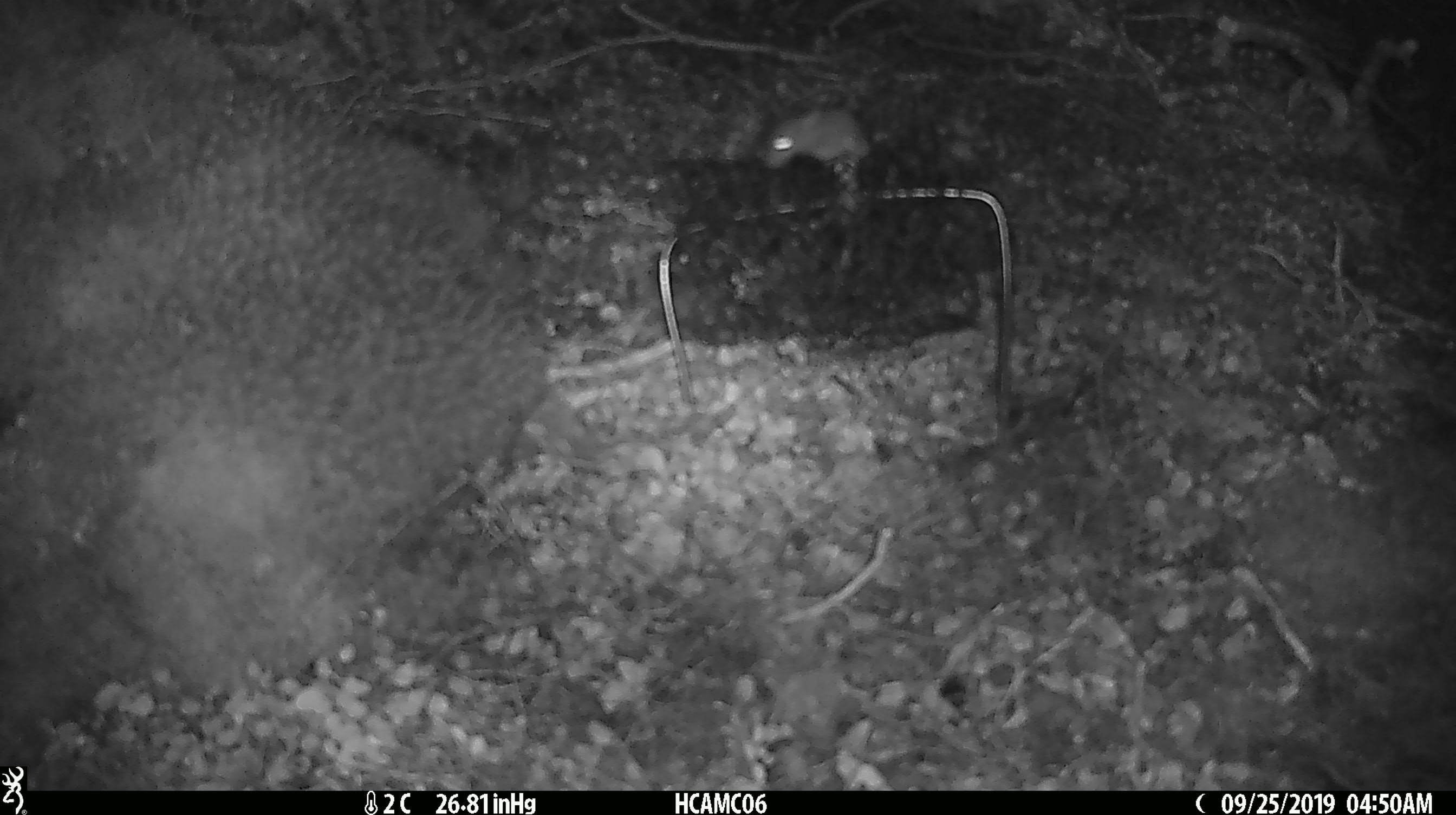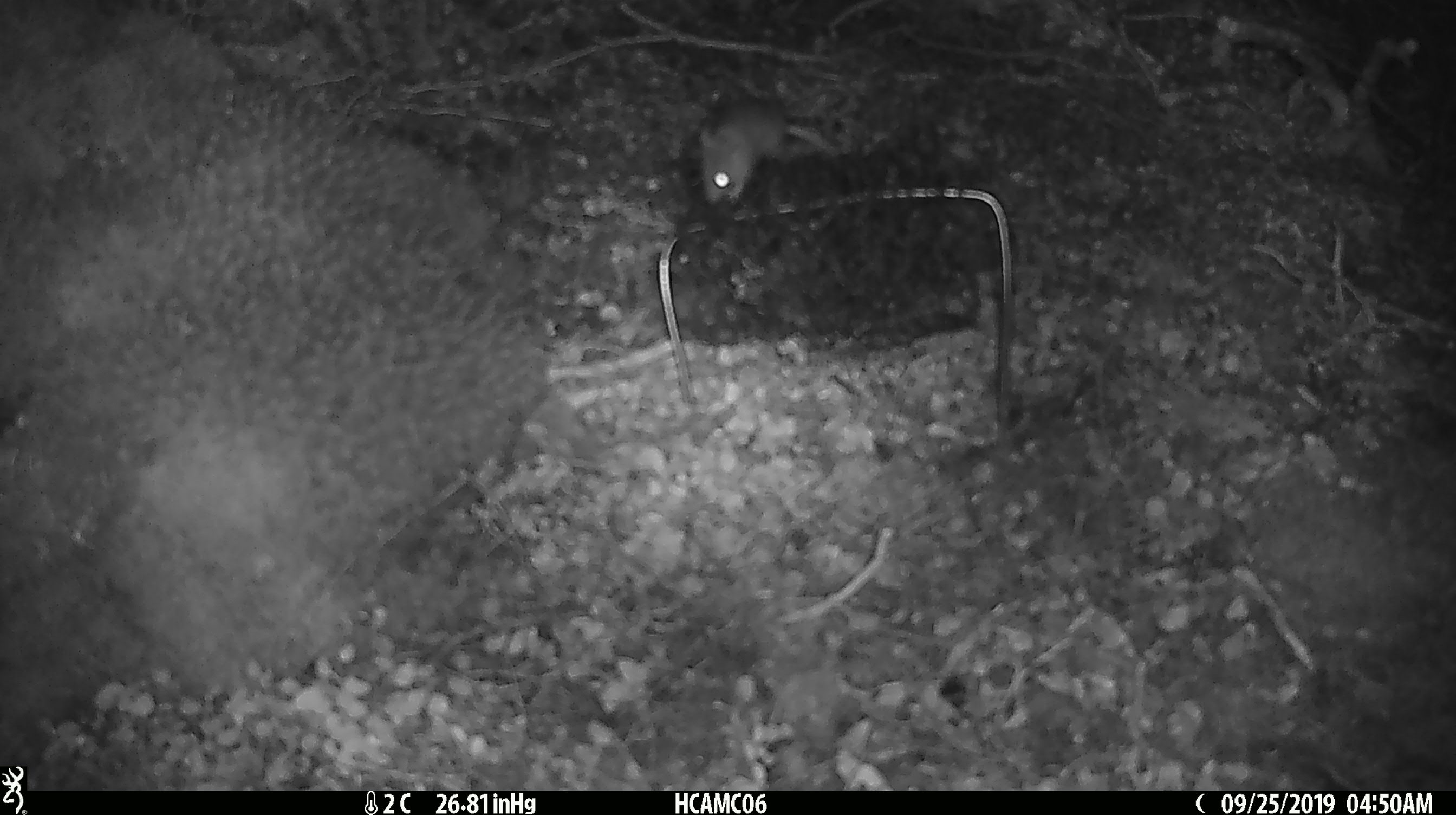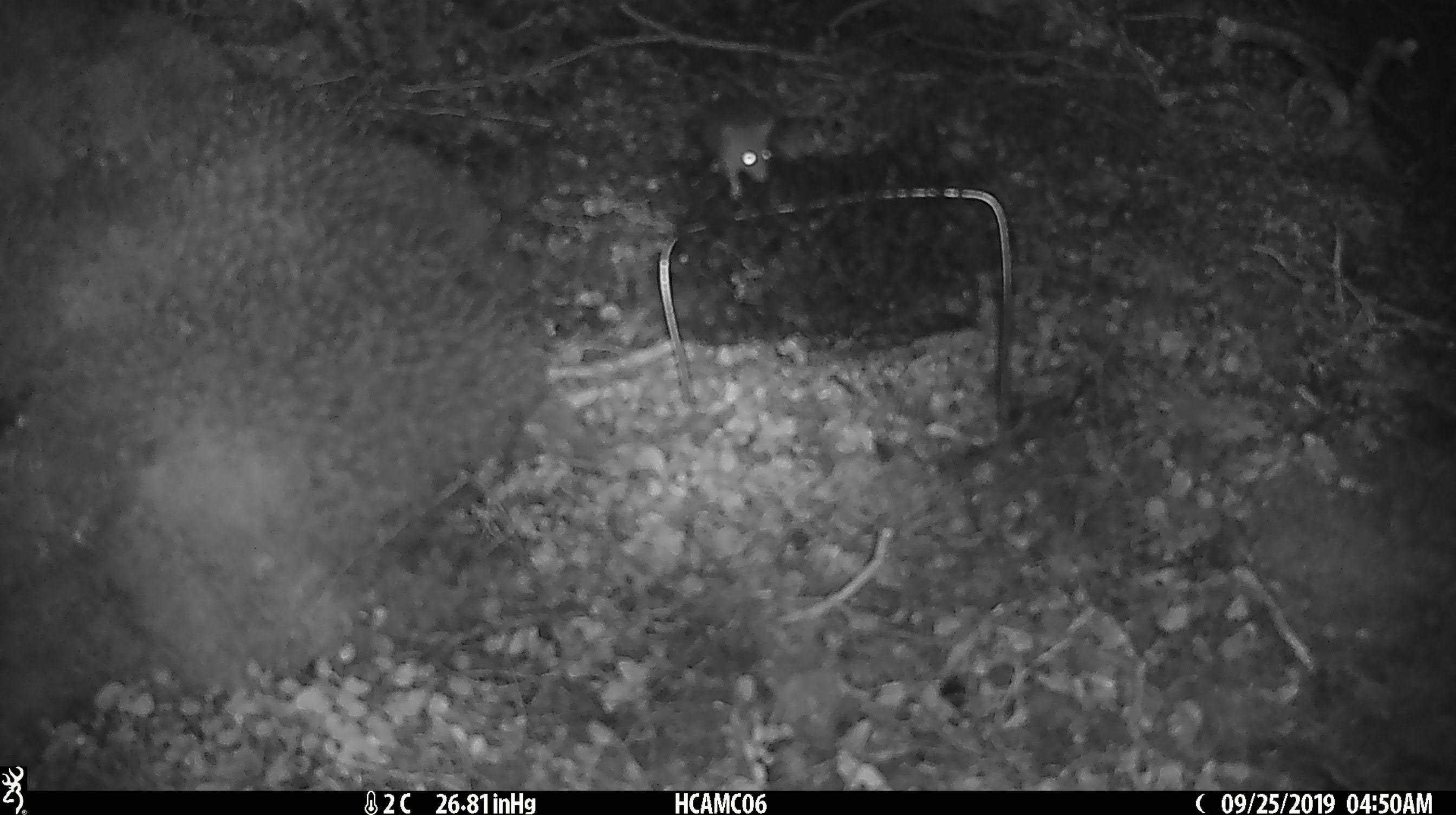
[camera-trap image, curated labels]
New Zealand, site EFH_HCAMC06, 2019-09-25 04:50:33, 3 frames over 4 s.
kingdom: Animalia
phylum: Chordata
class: Mammalia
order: Rodentia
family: Muridae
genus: Mus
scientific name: Mus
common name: mouse